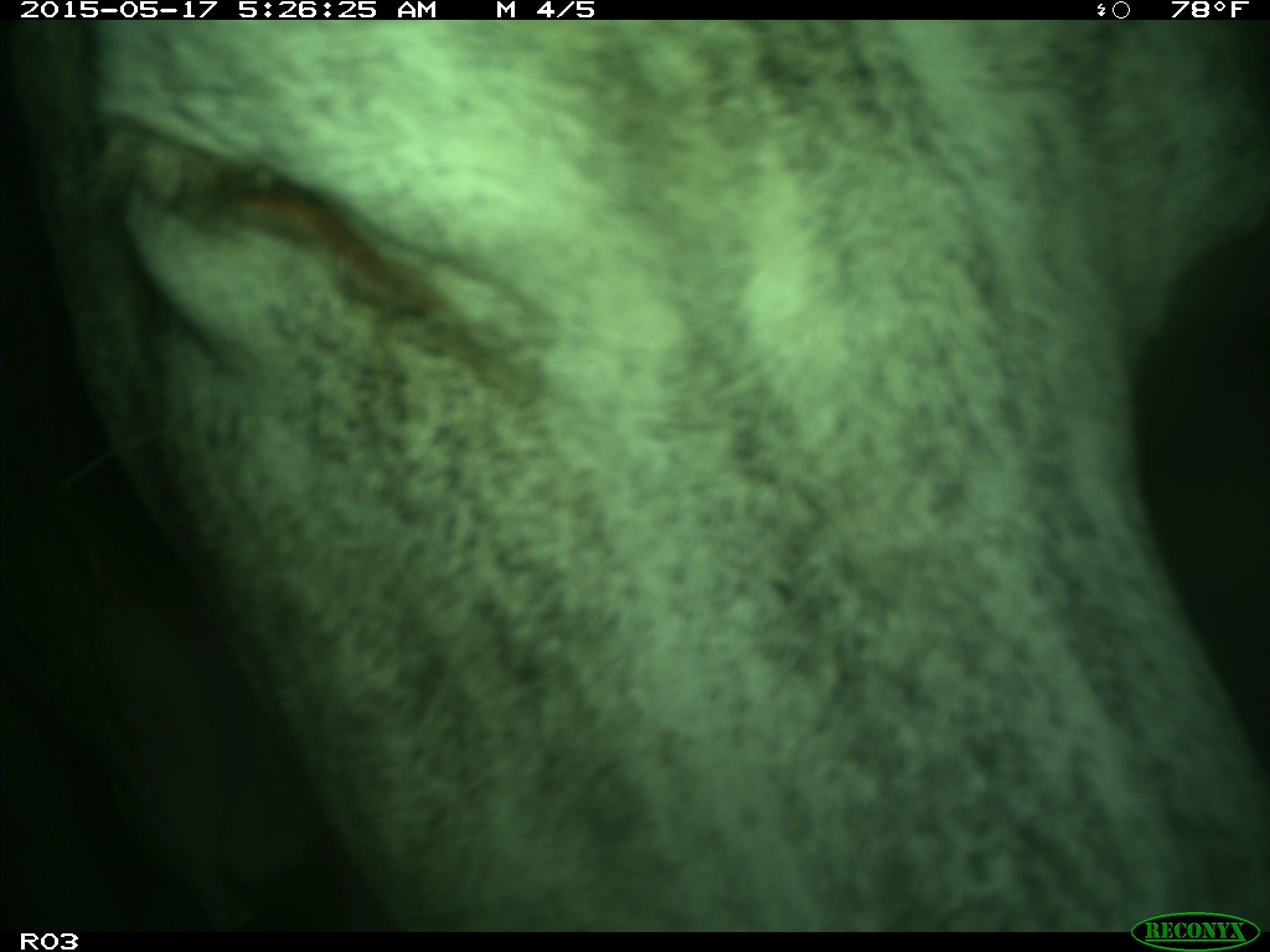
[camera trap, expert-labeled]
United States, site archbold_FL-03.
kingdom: Animalia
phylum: Chordata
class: Mammalia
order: Artiodactyla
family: Bovidae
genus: Bos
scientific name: Bos taurus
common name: domestic cow